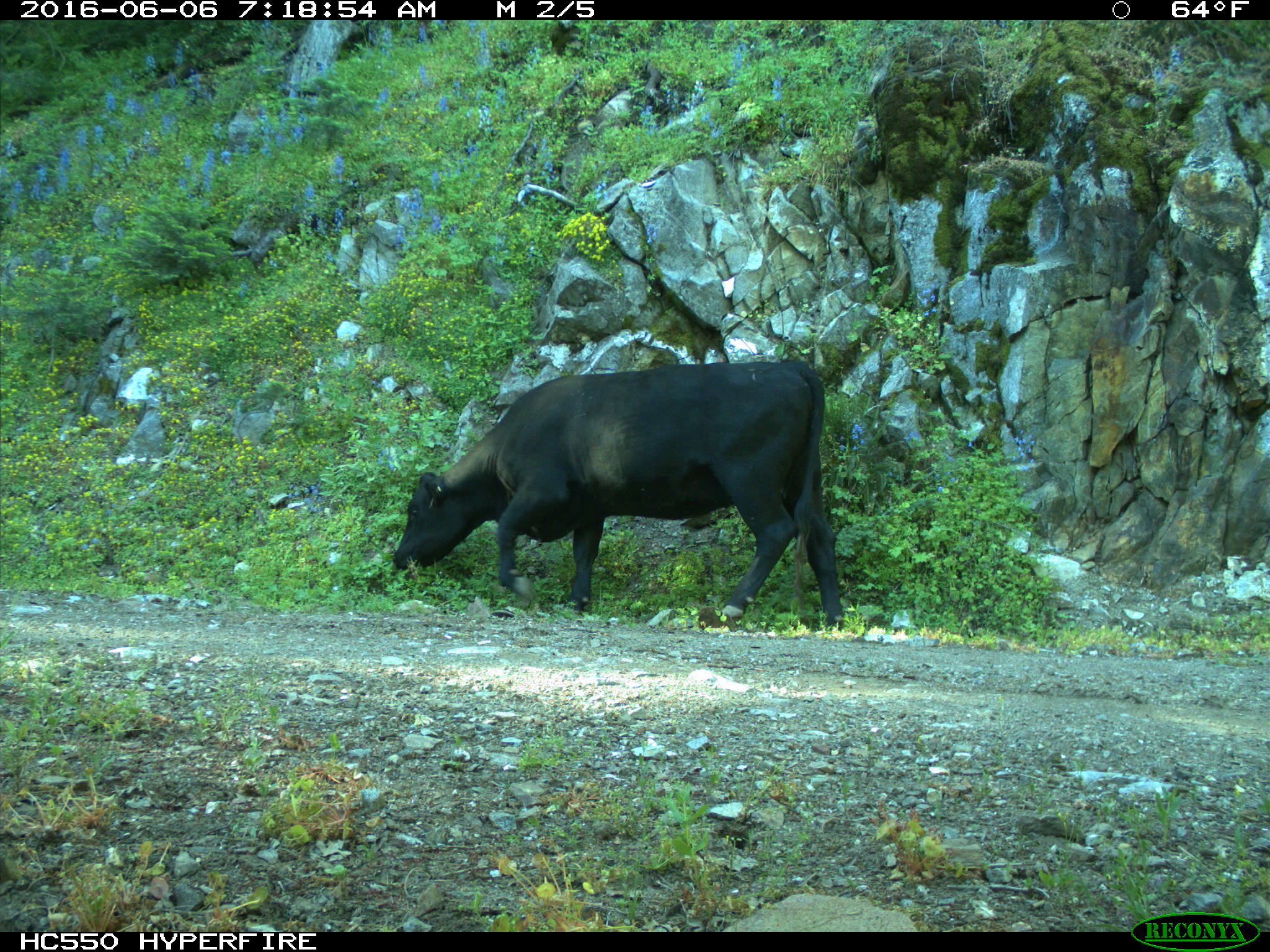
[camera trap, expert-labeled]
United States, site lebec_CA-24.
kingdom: Animalia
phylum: Chordata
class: Mammalia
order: Artiodactyla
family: Bovidae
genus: Bos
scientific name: Bos taurus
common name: domestic cow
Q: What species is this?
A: Bos taurus (domestic cow).